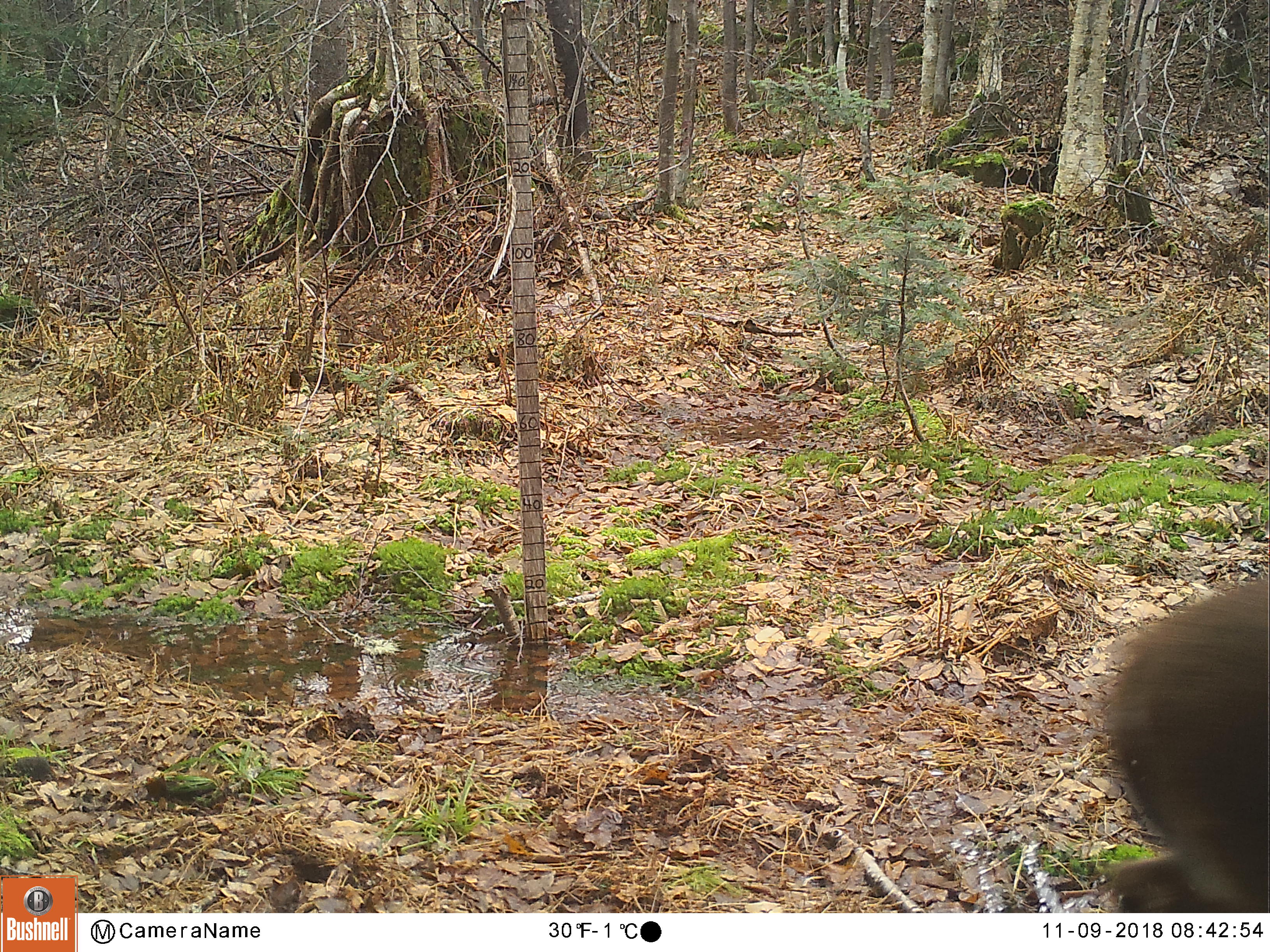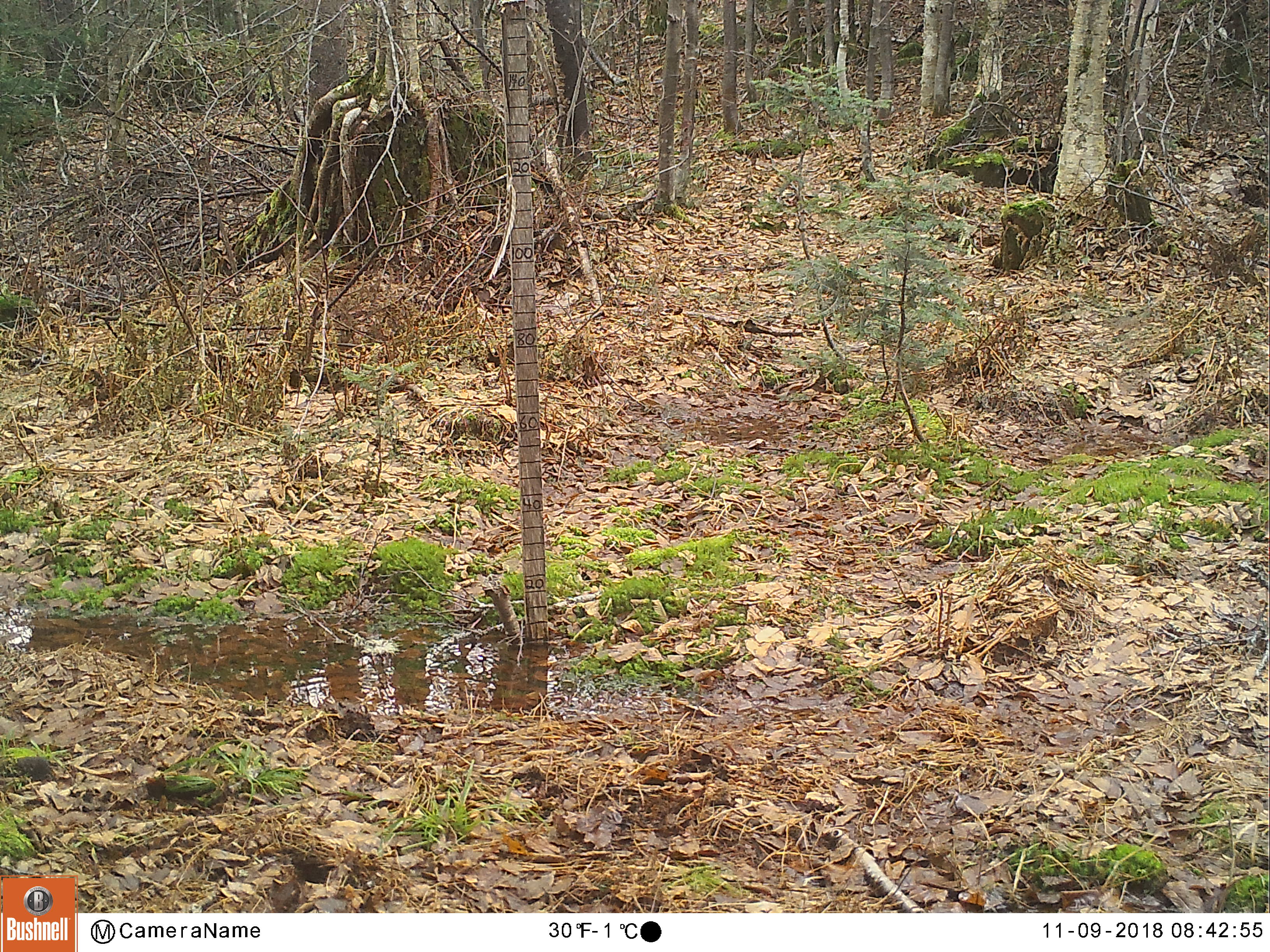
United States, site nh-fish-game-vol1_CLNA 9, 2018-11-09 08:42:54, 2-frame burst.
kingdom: Animalia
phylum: Chordata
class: Mammalia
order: Artiodactyla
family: Cervidae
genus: Odocoileus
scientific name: Odocoileus virginianus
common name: white-tailed deer